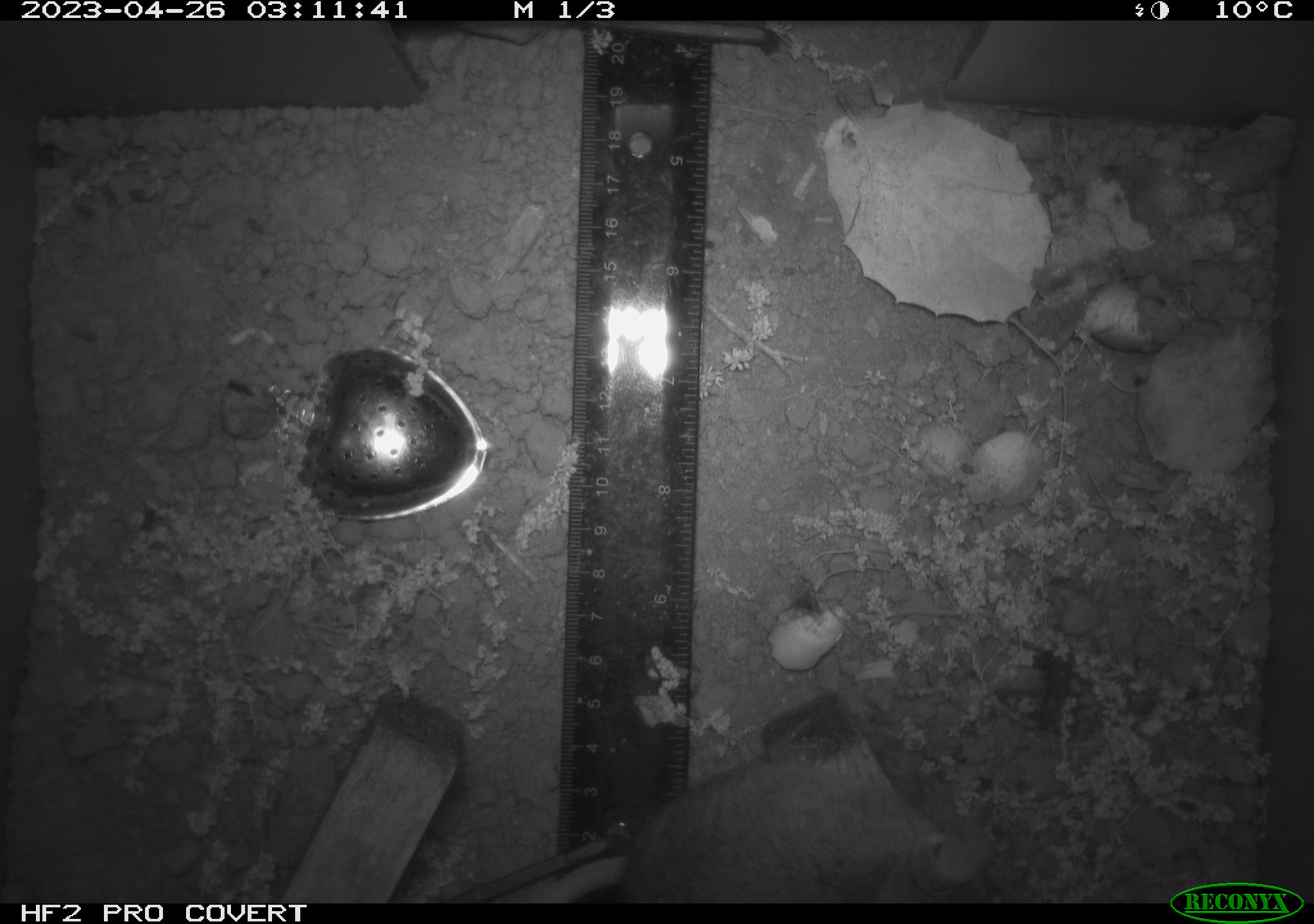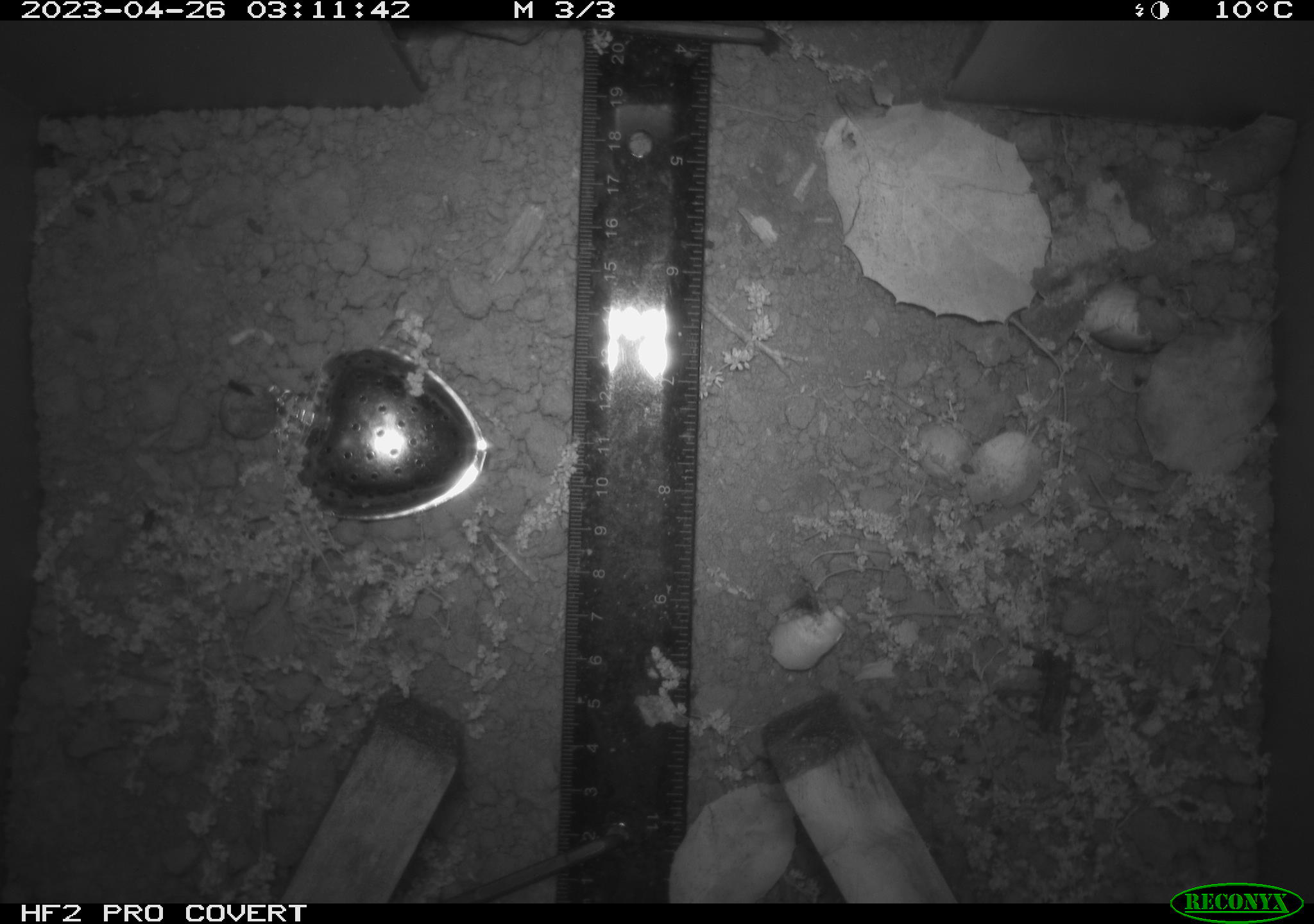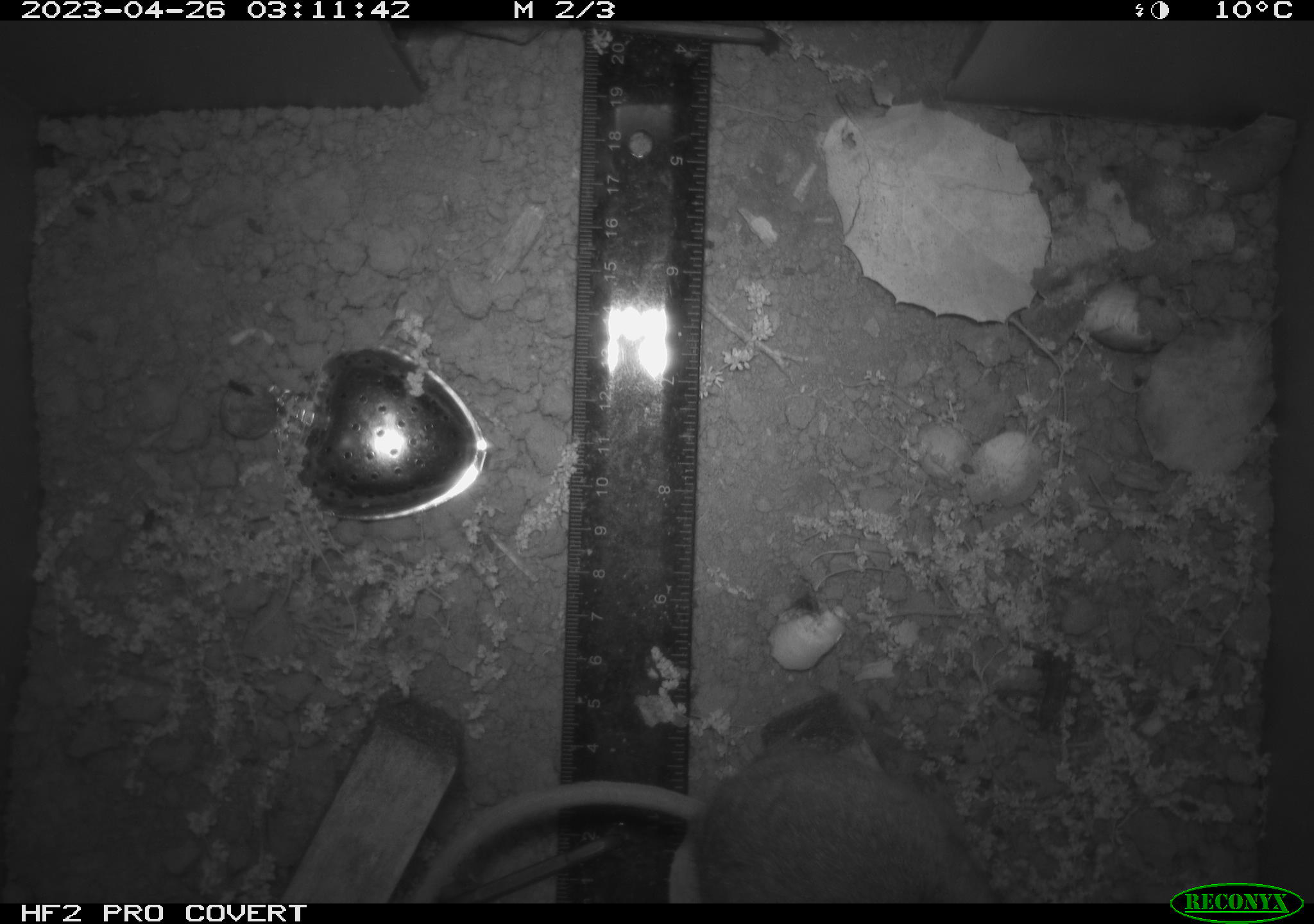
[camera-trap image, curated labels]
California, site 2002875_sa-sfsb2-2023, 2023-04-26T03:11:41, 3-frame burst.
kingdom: Animalia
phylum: Chordata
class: Mammalia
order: Rodentia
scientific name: Rodentia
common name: mouse species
Mouse species (Rodentia).